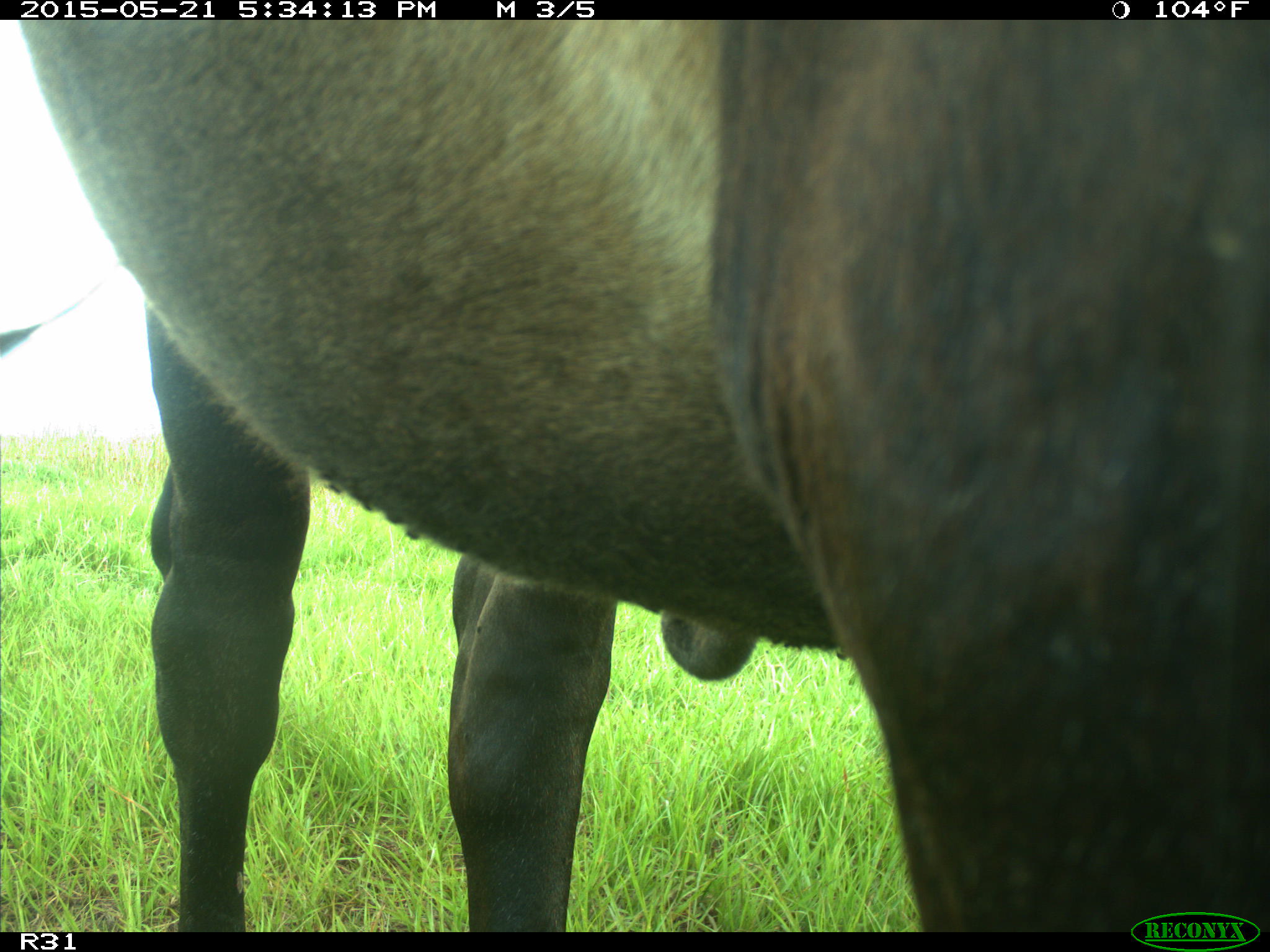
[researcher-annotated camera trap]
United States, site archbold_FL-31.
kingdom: Animalia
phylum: Chordata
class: Mammalia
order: Artiodactyla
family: Bovidae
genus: Bos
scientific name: Bos taurus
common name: domestic cow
Bos taurus (domestic cow).